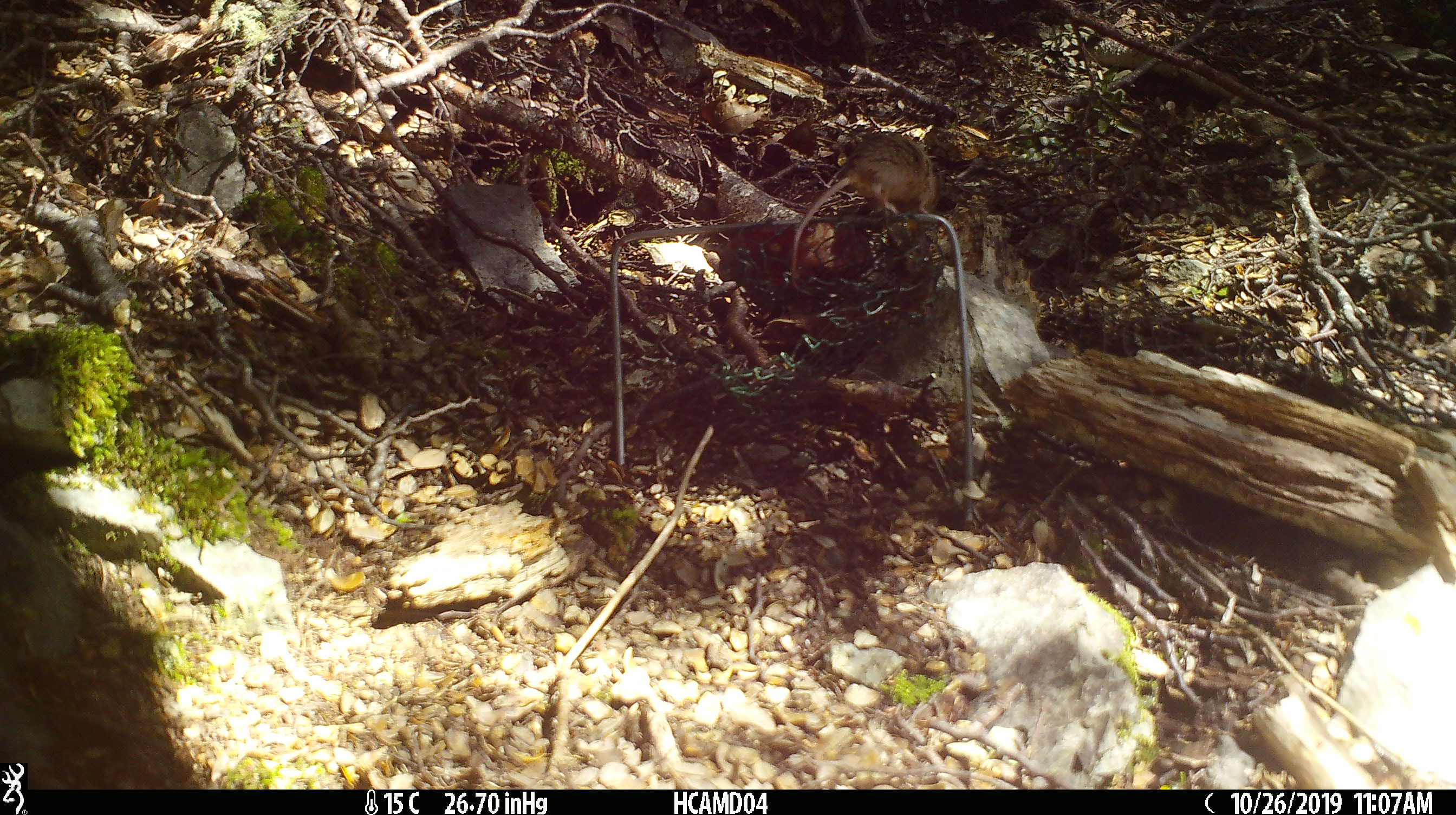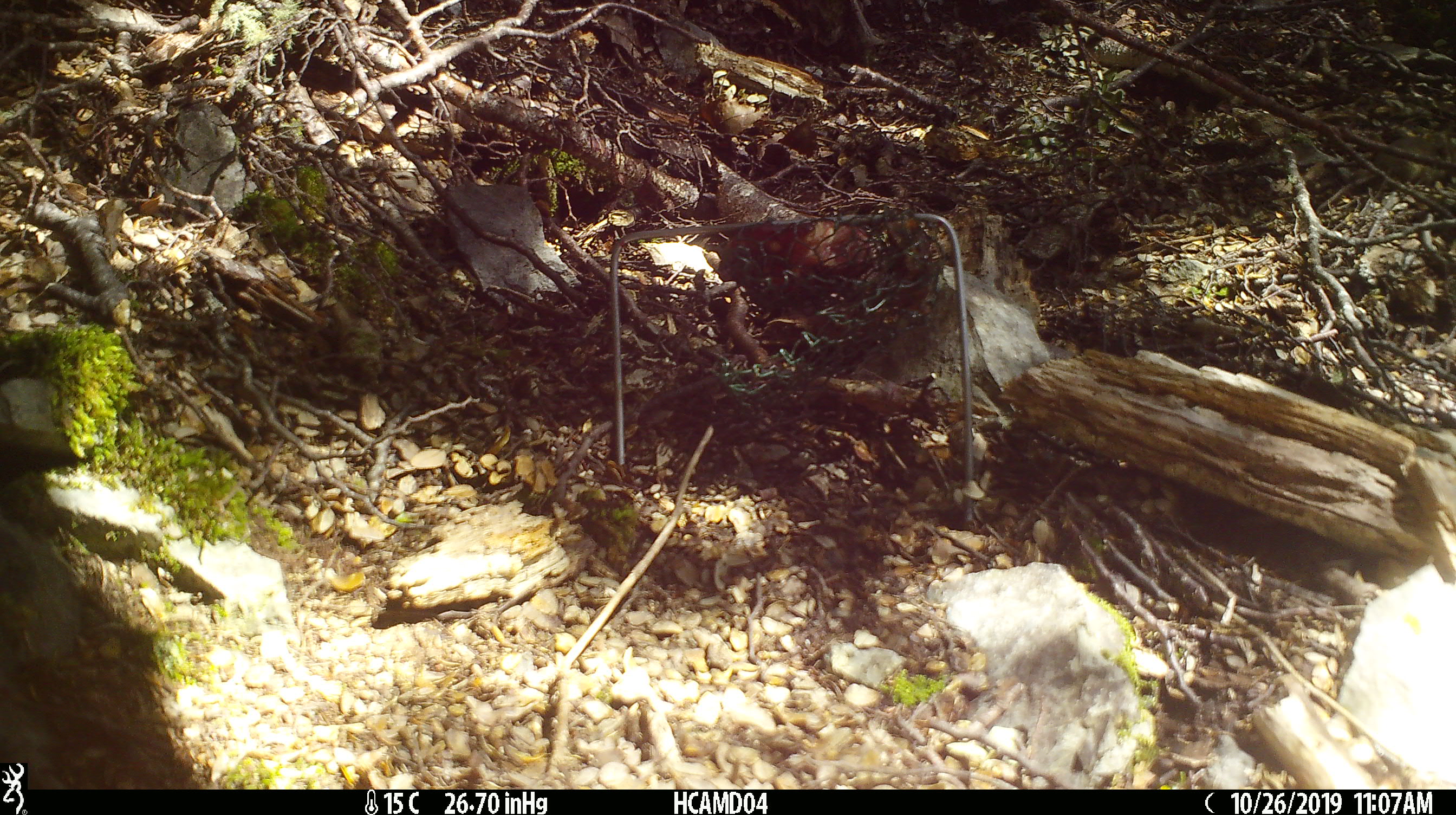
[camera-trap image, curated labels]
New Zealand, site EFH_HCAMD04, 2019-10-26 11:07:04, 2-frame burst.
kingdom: Animalia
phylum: Chordata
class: Mammalia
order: Rodentia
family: Muridae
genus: Mus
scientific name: Mus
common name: mouse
Mouse (Mus).